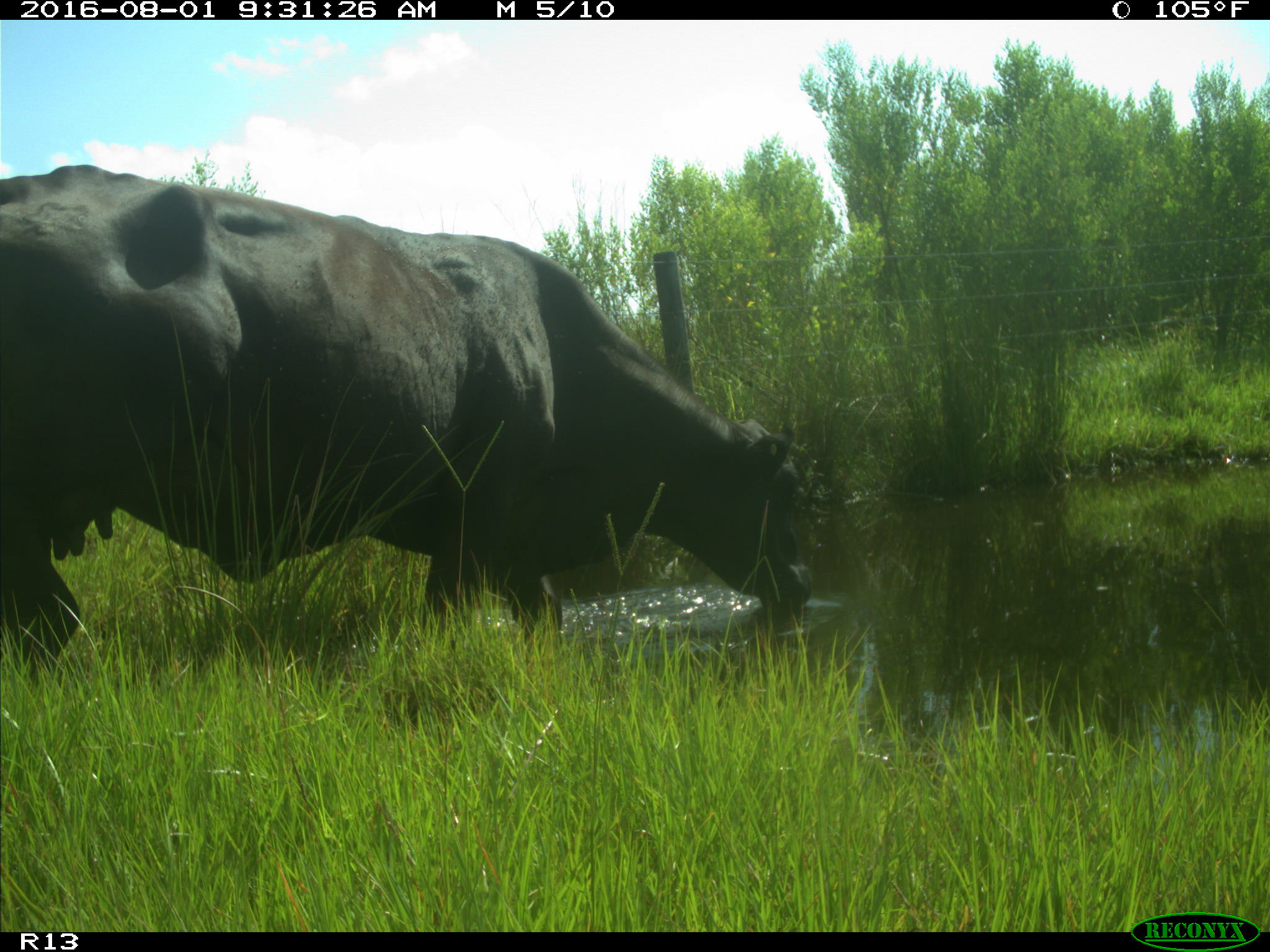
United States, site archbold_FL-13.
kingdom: Animalia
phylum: Chordata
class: Mammalia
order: Artiodactyla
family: Bovidae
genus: Bos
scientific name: Bos taurus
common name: domestic cow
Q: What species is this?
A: Bos taurus (domestic cow).